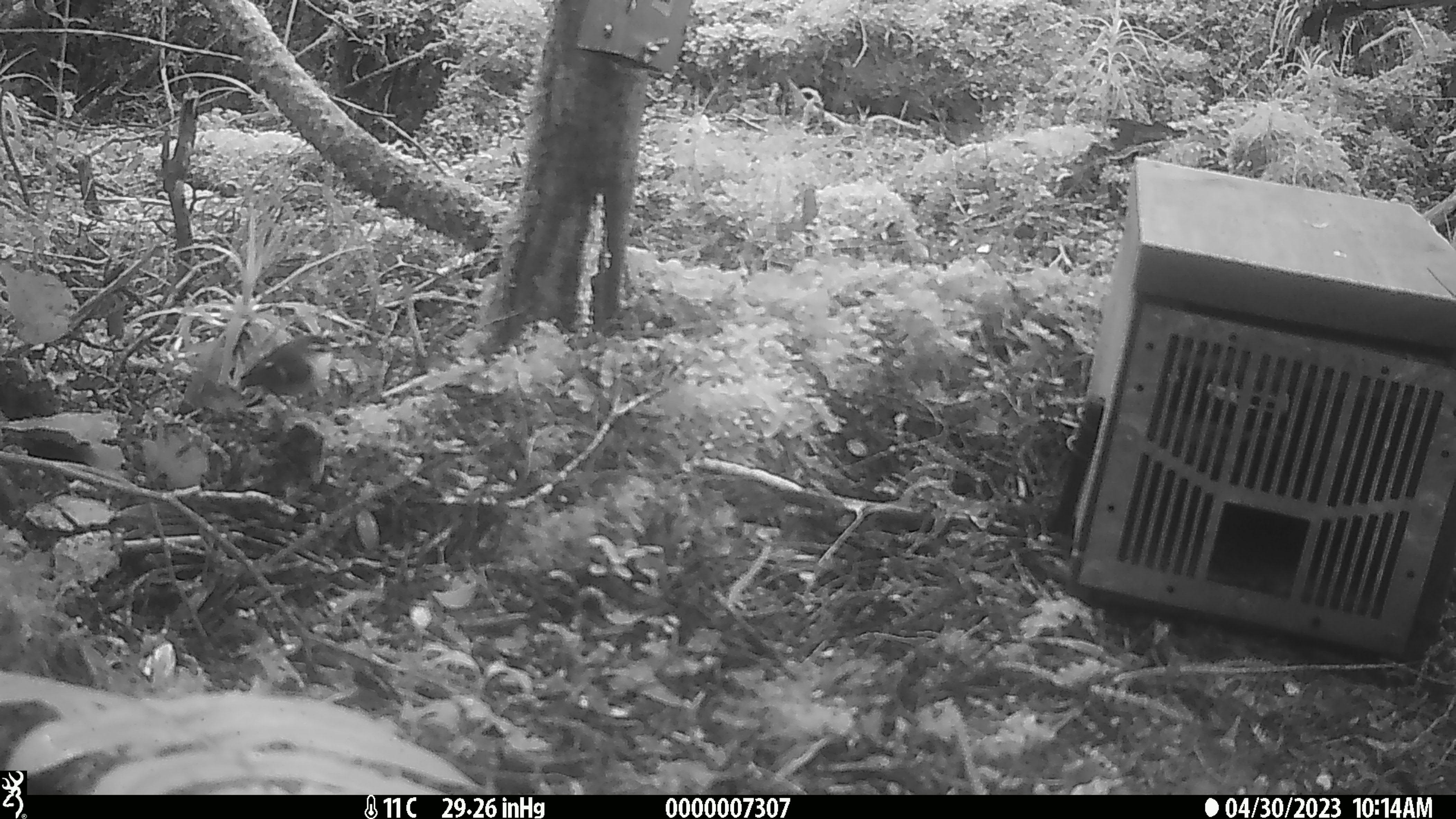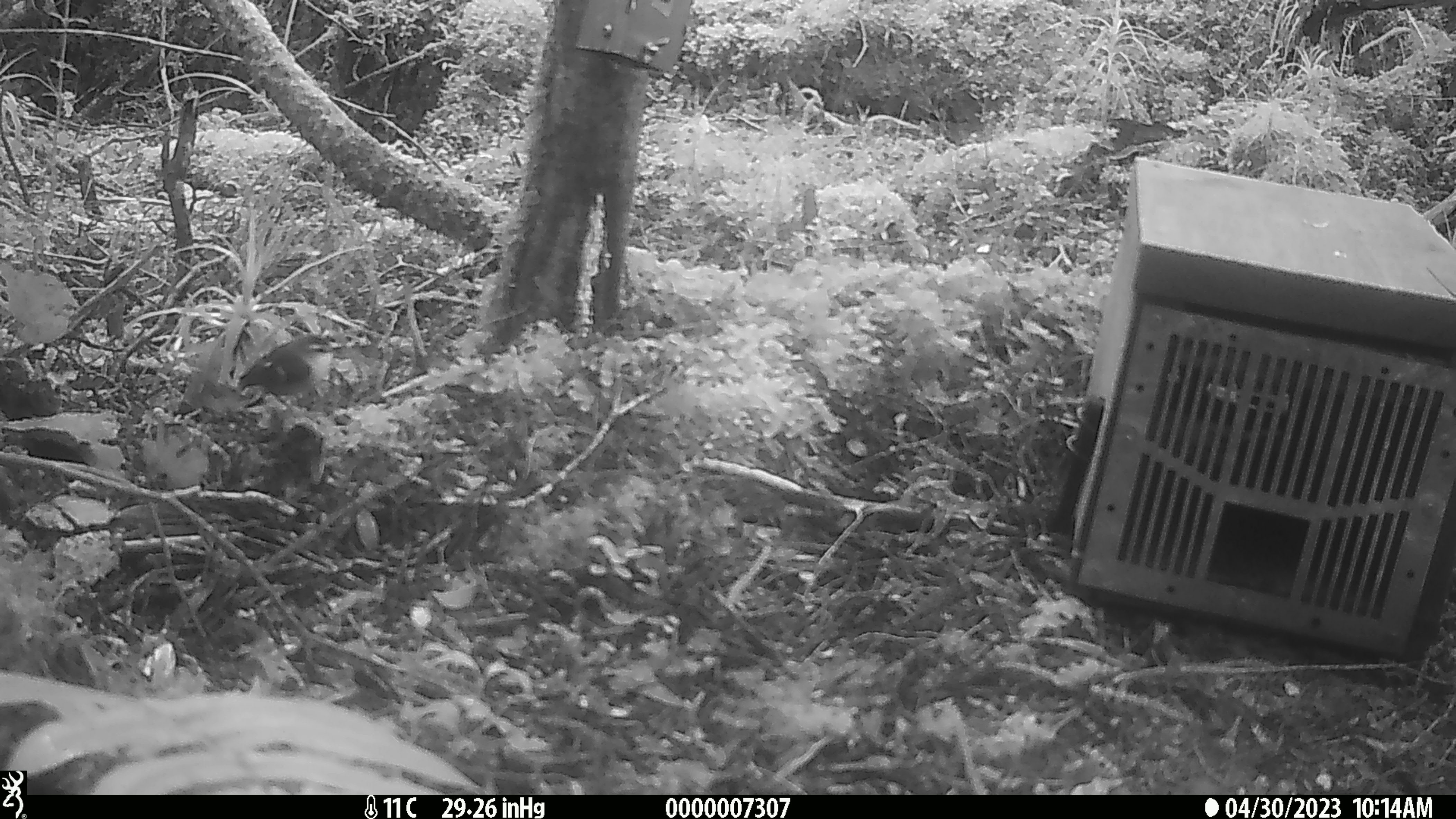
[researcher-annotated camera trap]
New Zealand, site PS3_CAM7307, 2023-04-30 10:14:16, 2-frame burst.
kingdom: Animalia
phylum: Chordata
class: Aves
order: Passeriformes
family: Acanthisittidae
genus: Acanthisitta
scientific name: Acanthisitta chloris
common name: rifleman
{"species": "rifleman (Acanthisitta chloris)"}